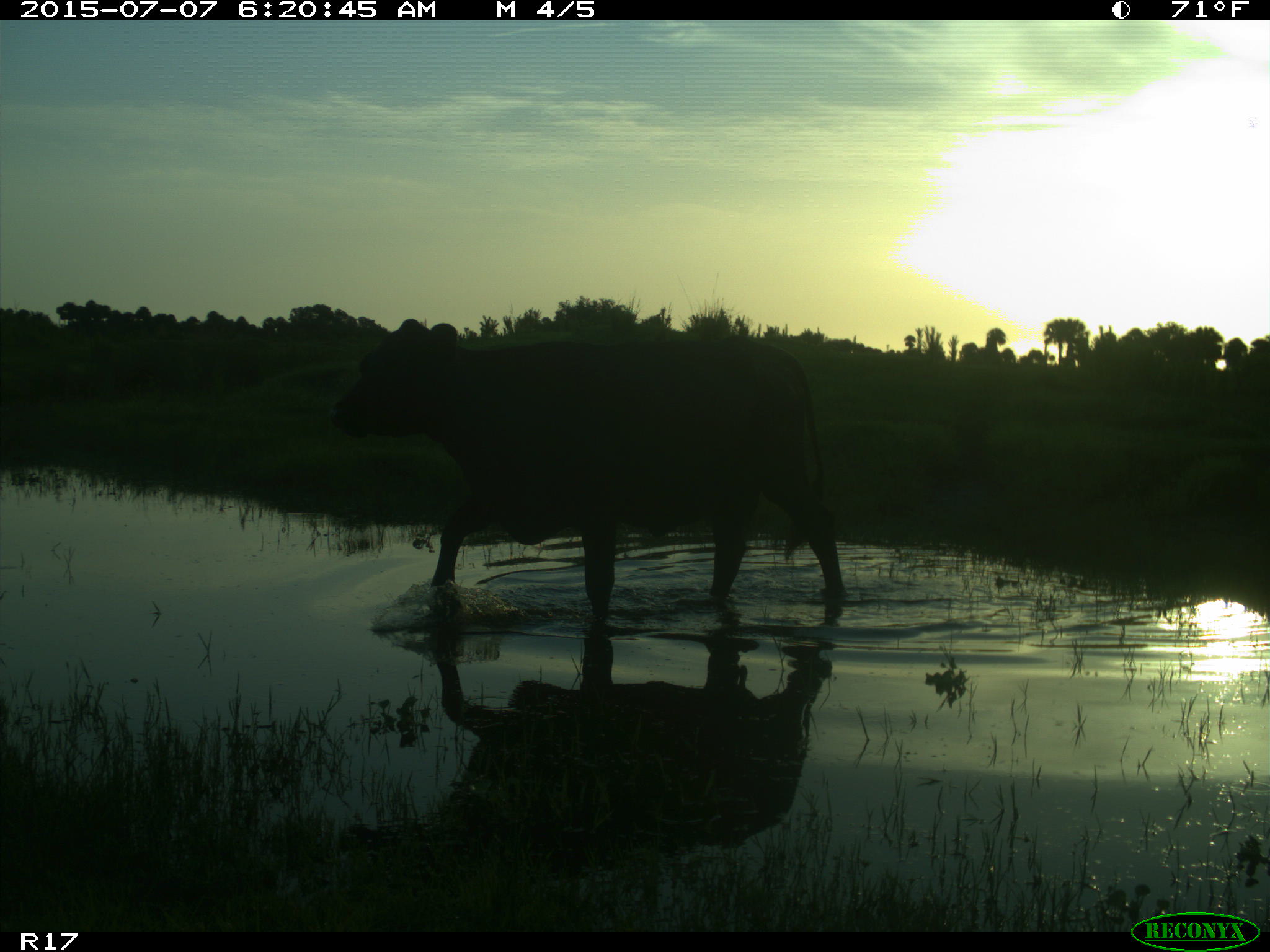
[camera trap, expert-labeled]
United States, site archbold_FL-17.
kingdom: Animalia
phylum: Chordata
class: Mammalia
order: Artiodactyla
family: Bovidae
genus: Bos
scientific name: Bos taurus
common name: domestic cow